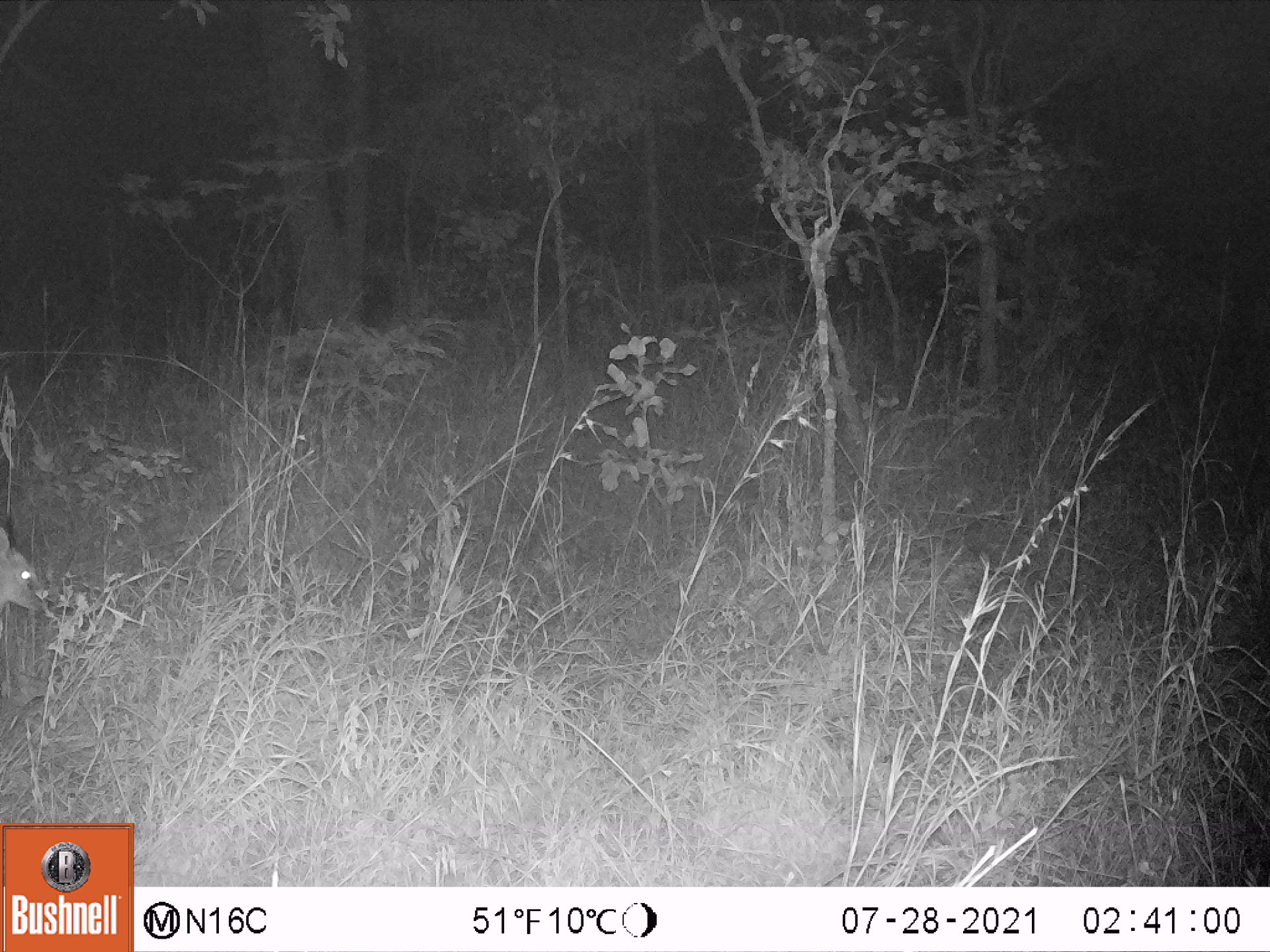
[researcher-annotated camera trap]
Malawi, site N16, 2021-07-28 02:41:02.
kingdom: Animalia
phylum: Chordata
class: Mammalia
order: Artiodactyla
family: Bovidae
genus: Sylvicapra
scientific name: Sylvicapra grimmia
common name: common duiker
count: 1